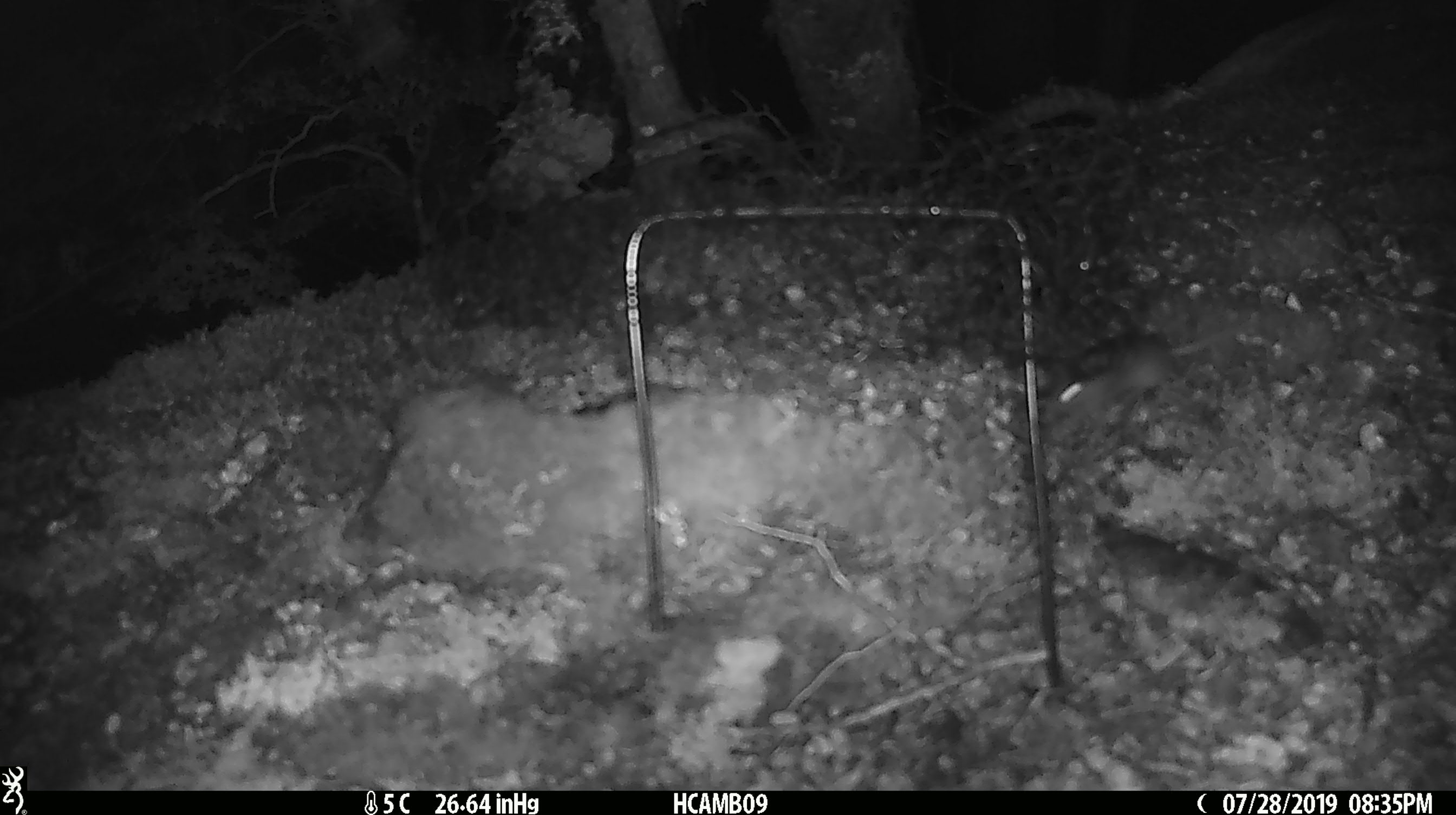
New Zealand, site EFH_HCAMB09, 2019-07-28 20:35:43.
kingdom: Animalia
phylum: Chordata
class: Mammalia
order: Rodentia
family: Muridae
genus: Mus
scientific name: Mus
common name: mouse